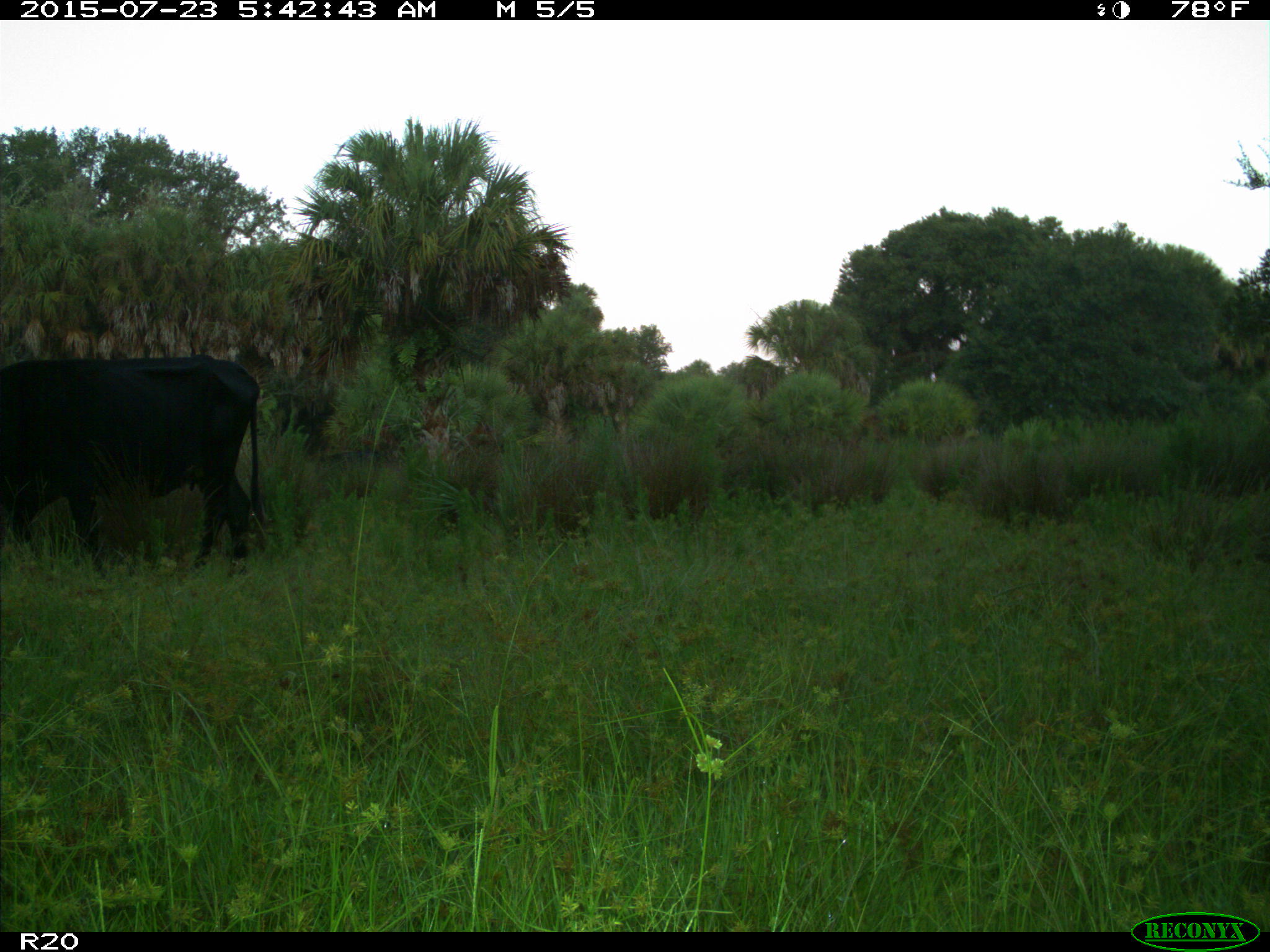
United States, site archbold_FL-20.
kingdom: Animalia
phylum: Chordata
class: Mammalia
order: Artiodactyla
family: Bovidae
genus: Bos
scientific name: Bos taurus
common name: domestic cow